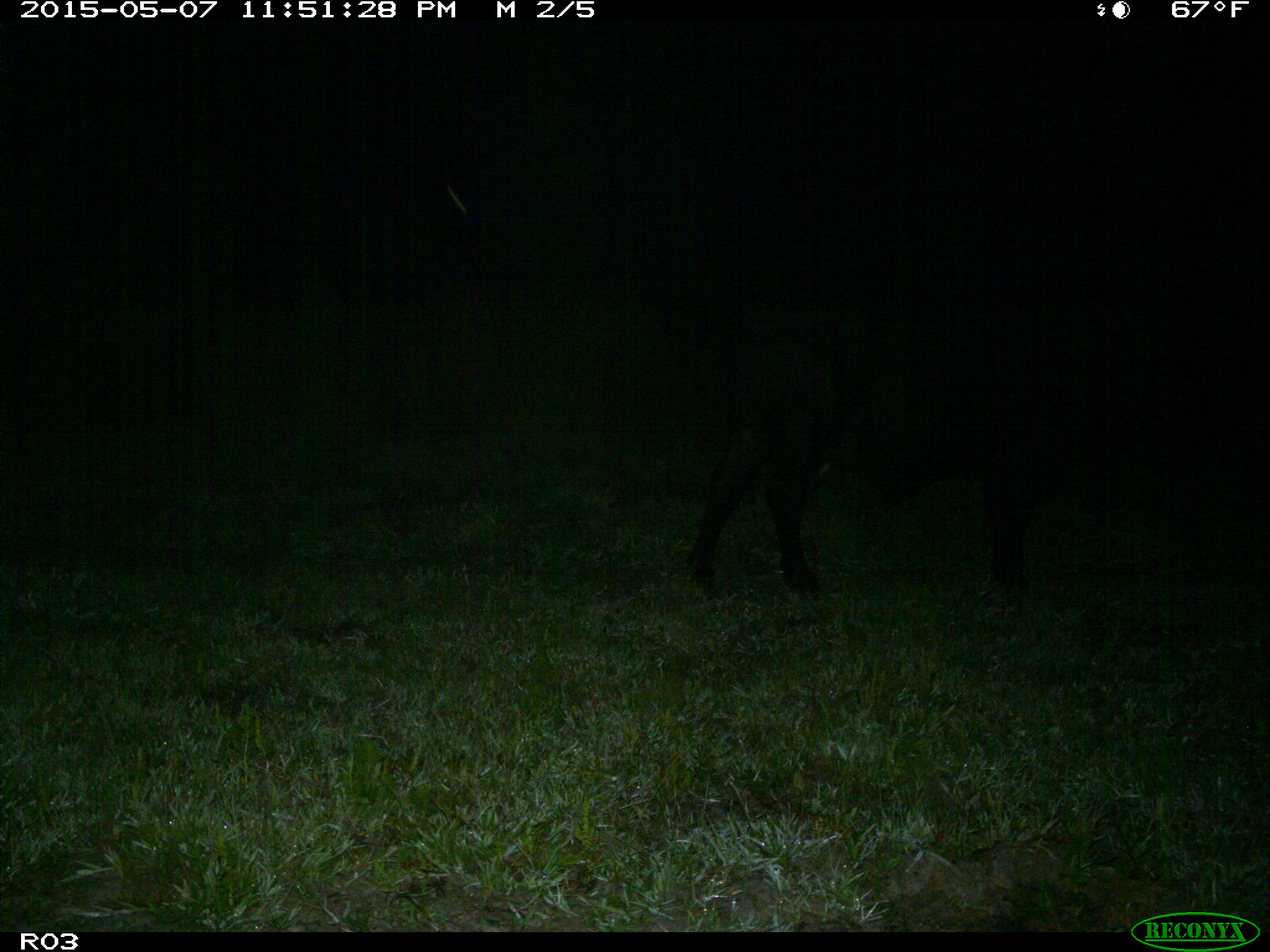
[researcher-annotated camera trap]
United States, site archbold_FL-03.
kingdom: Animalia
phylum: Chordata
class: Mammalia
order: Artiodactyla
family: Bovidae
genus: Bos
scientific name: Bos taurus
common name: domestic cow